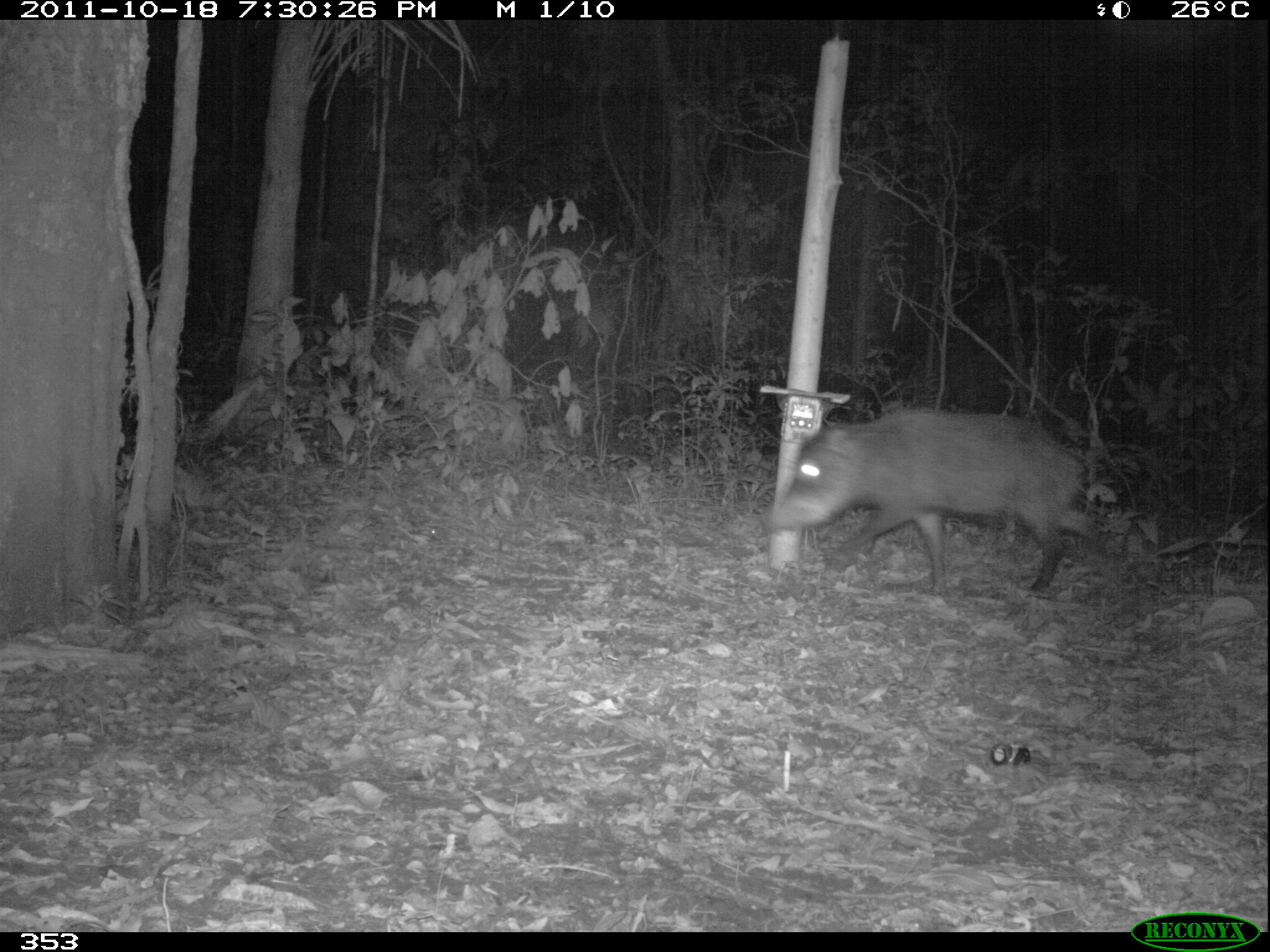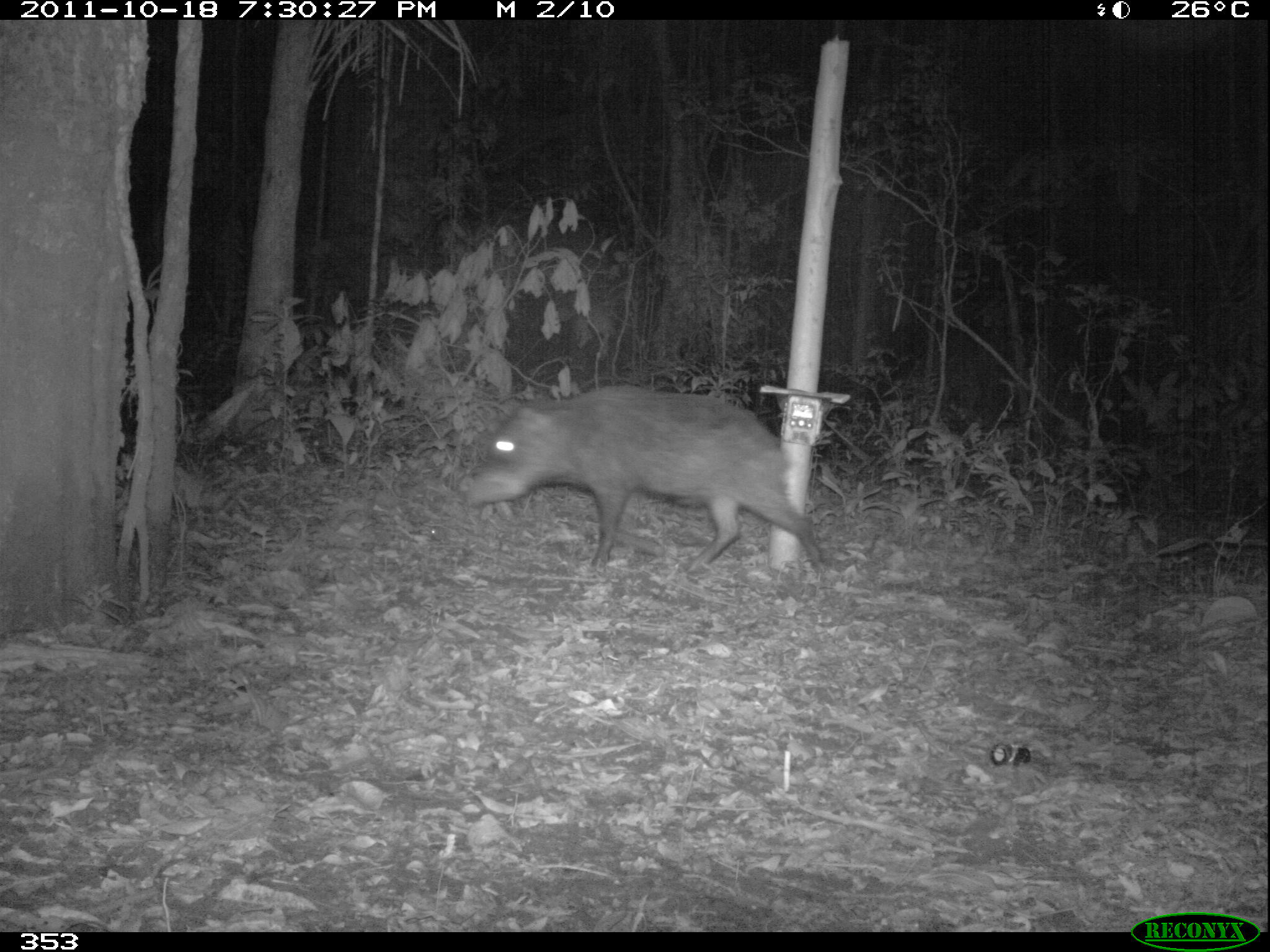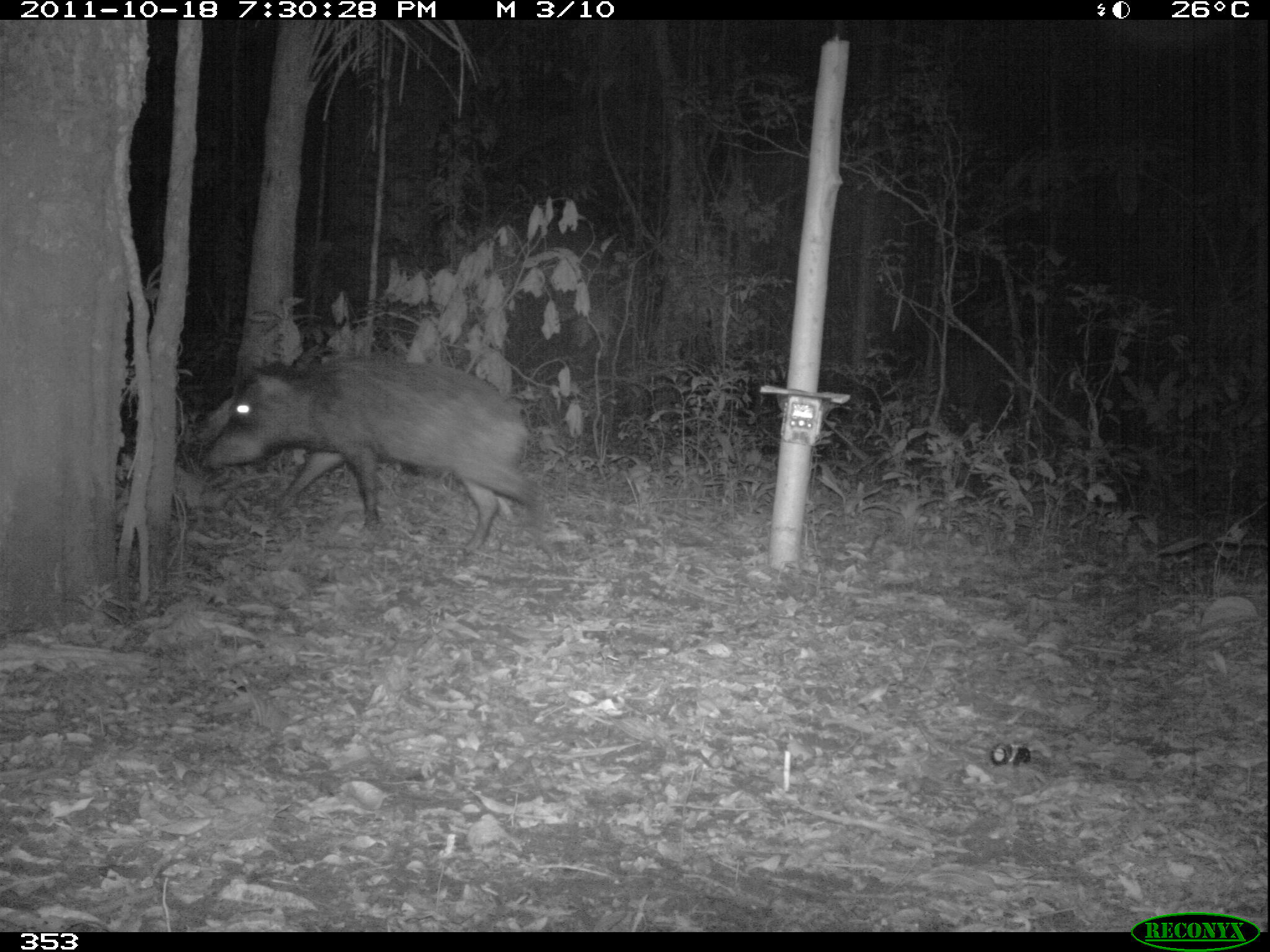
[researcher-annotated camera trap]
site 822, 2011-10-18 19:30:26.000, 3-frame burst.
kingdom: Animalia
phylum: Chordata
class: Mammalia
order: Artiodactyla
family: Tayassuidae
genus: Tayassu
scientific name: Tayassu pecari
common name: white-lipped peccary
Tayassu pecari (white-lipped peccary).